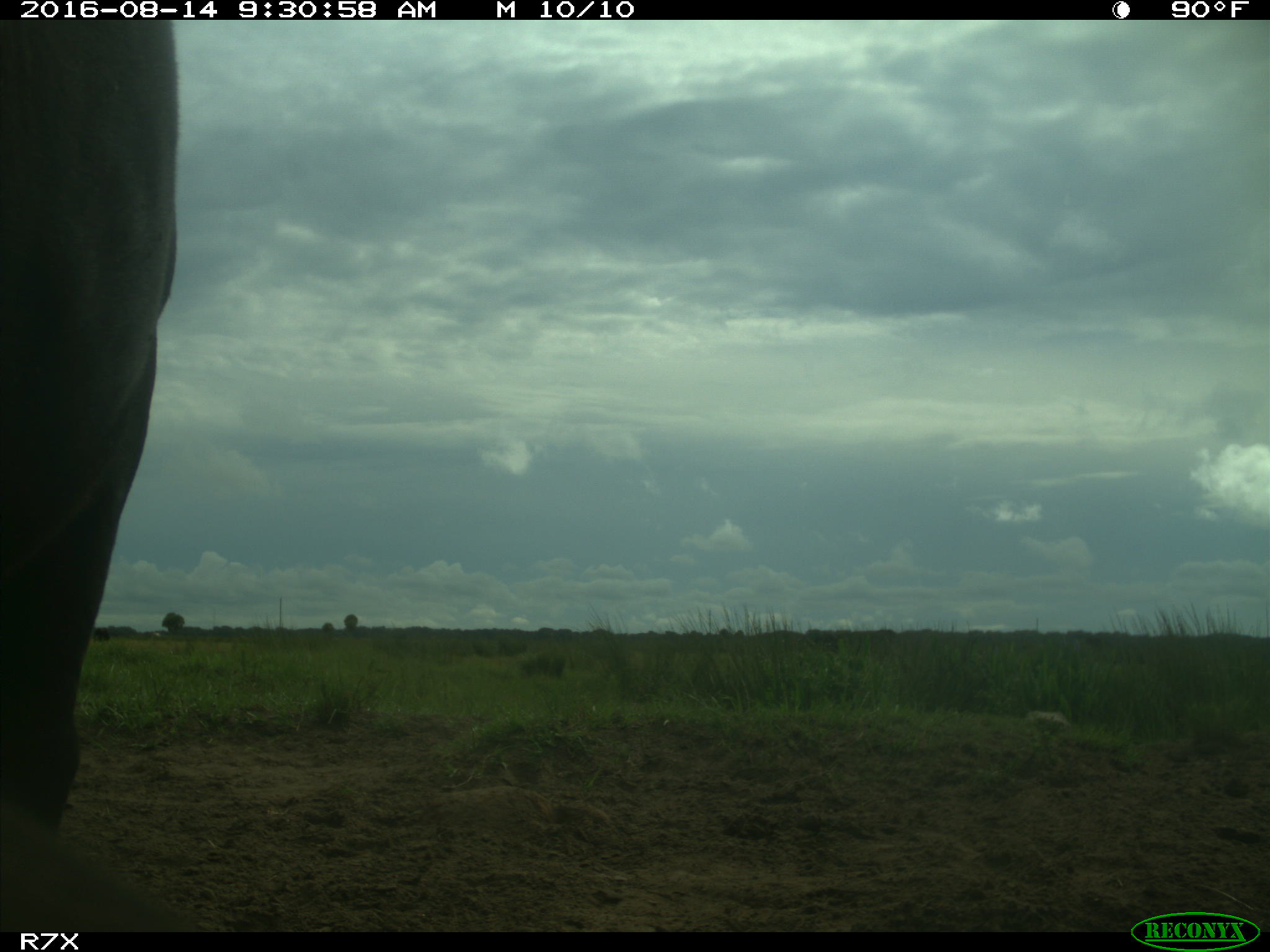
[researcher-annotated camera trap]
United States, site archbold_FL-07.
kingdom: Animalia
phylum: Chordata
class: Mammalia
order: Artiodactyla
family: Bovidae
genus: Bos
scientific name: Bos taurus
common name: domestic cow